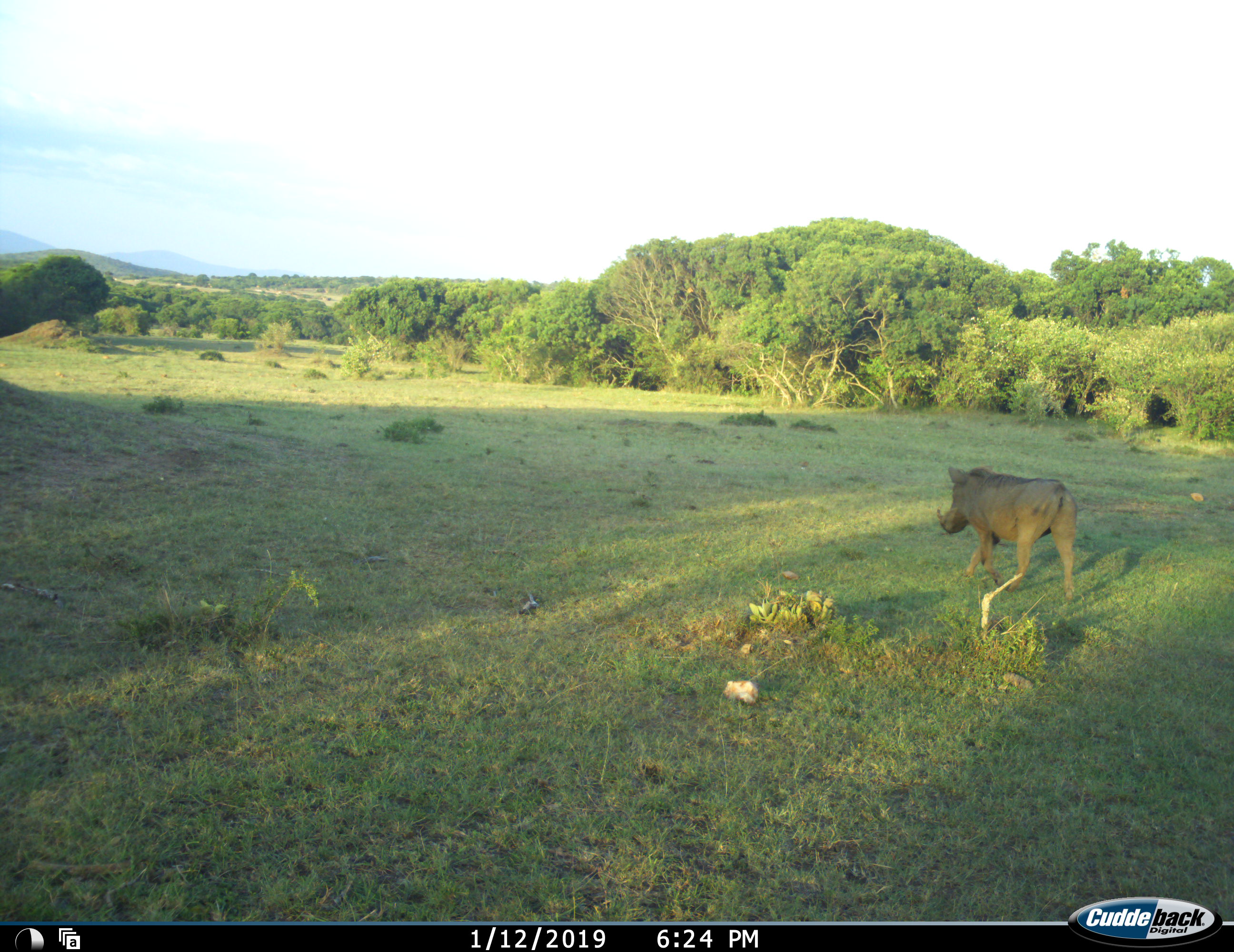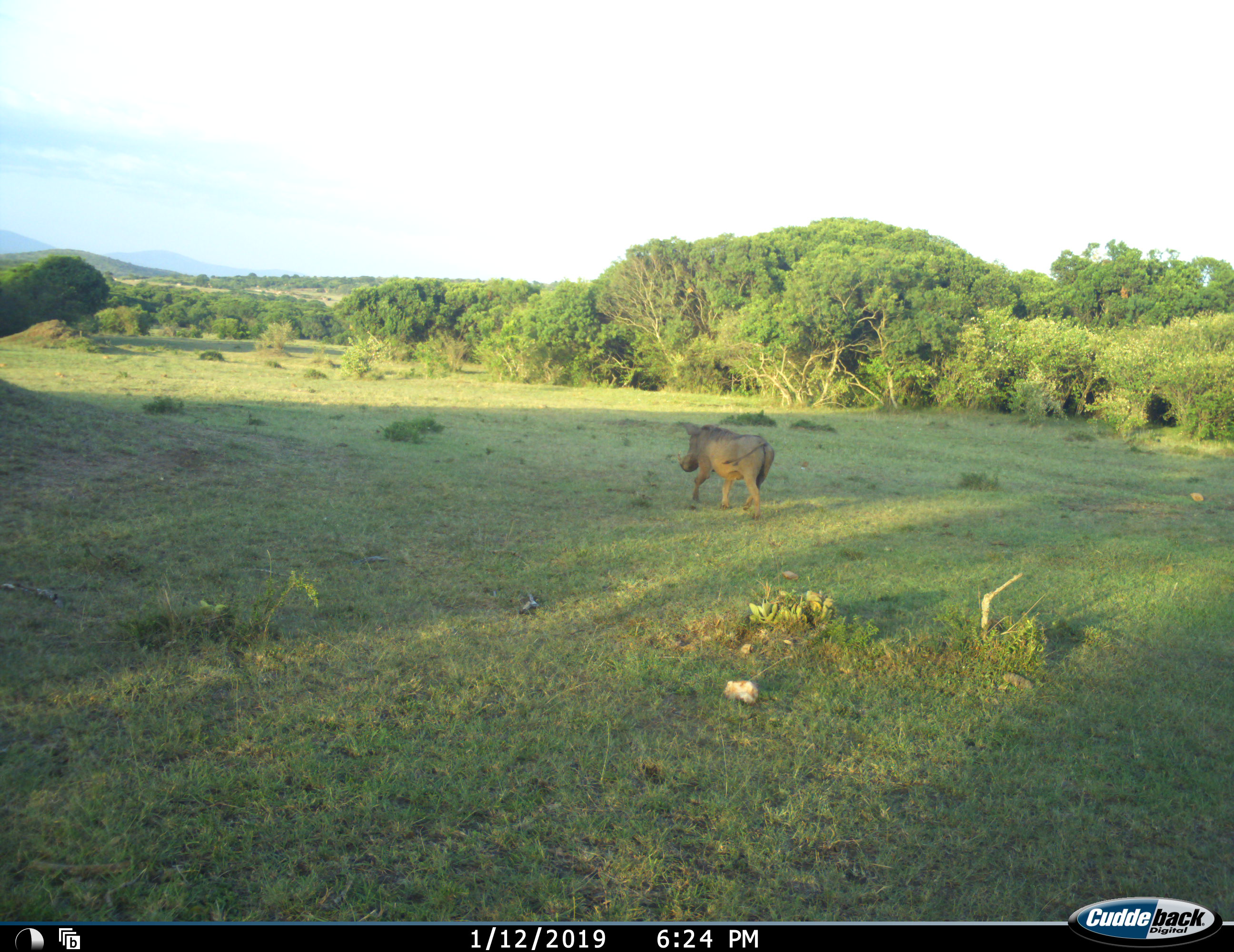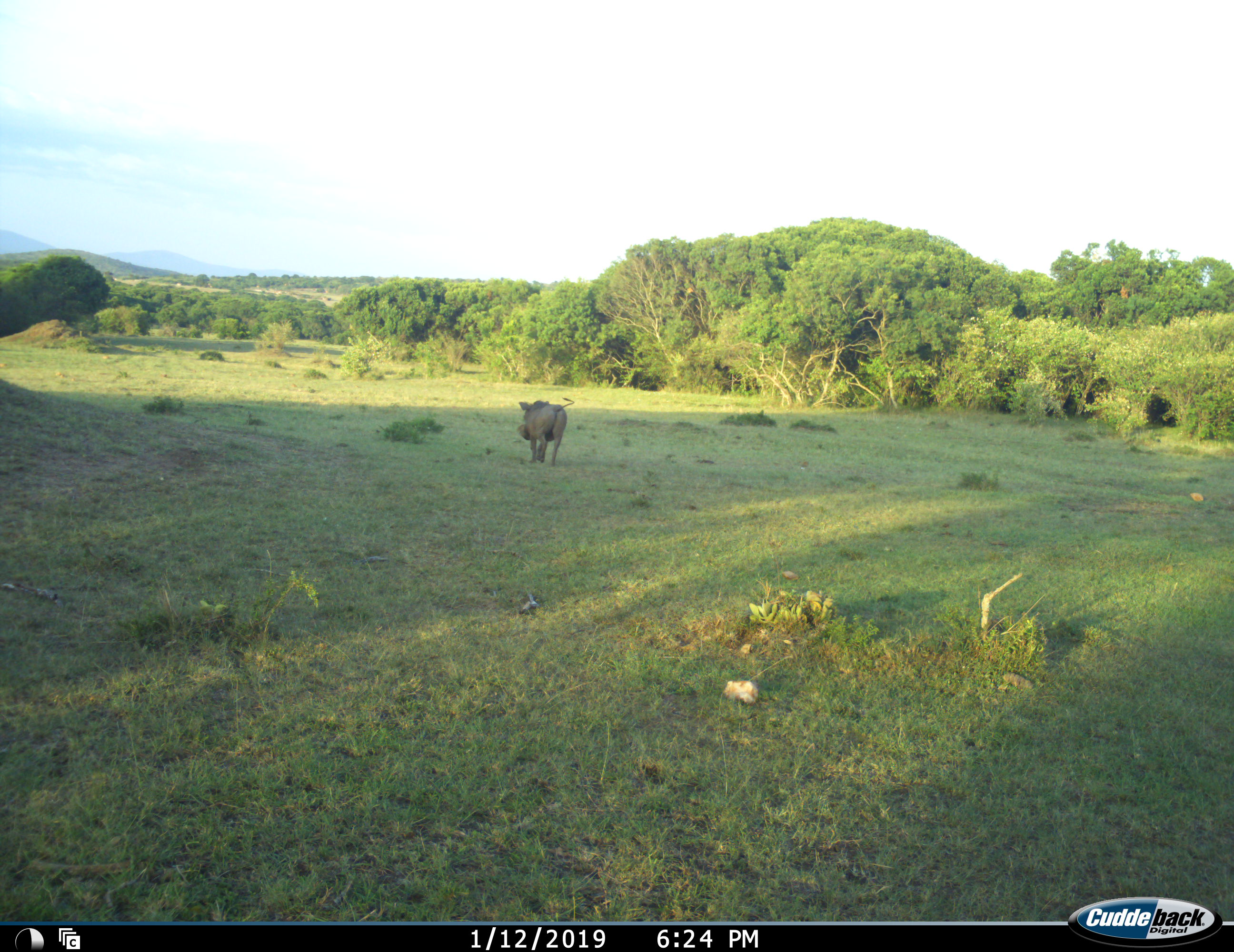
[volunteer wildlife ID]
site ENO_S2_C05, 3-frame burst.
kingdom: Animalia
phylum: Chordata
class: Mammalia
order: Artiodactyla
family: Suidae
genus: Phacochoerus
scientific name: Phacochoerus africanus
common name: warthog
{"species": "warthog (Phacochoerus africanus)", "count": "1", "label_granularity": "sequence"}